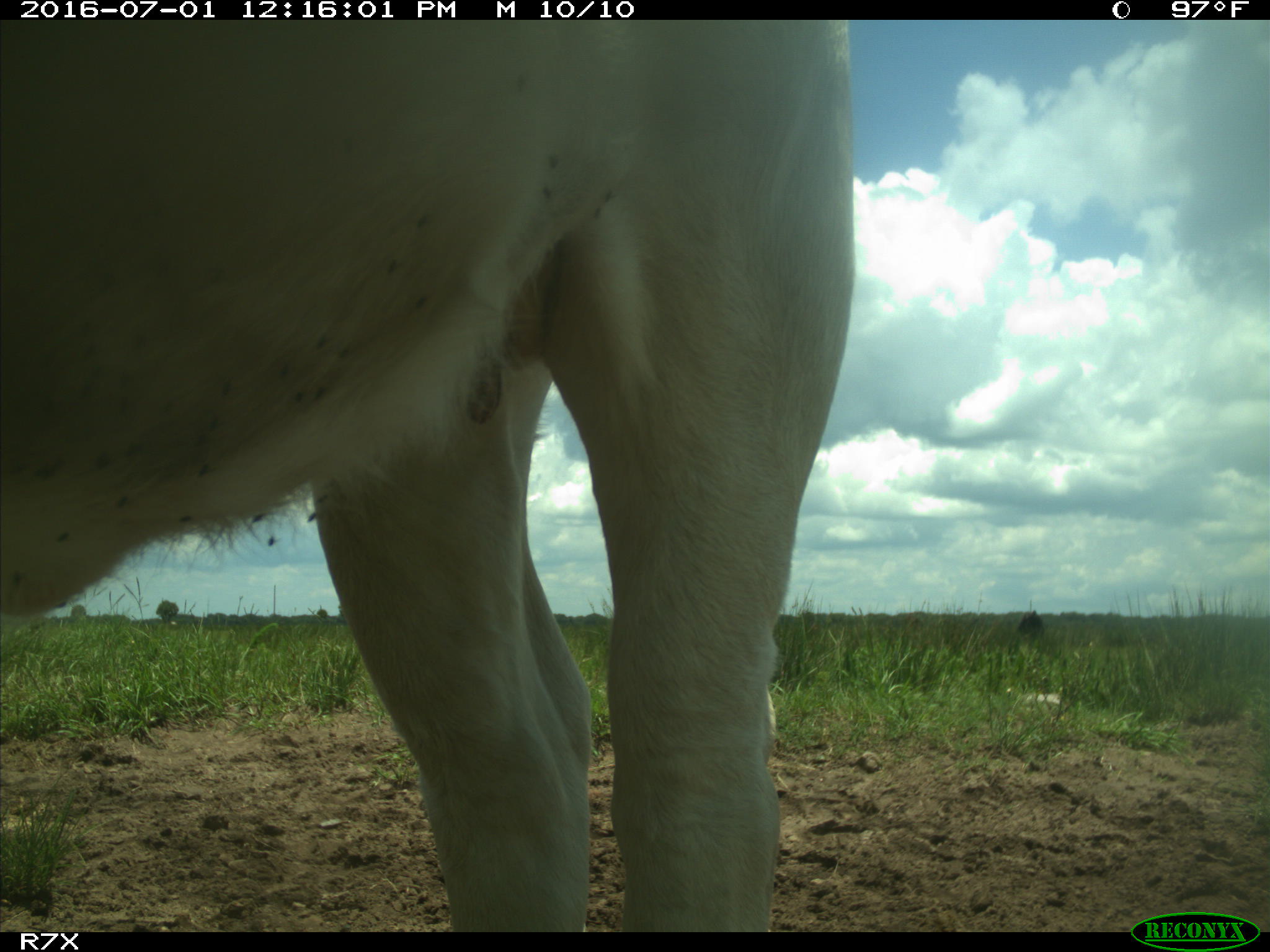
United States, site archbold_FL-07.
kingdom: Animalia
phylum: Chordata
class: Mammalia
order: Artiodactyla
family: Bovidae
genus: Bos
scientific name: Bos taurus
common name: domestic cow